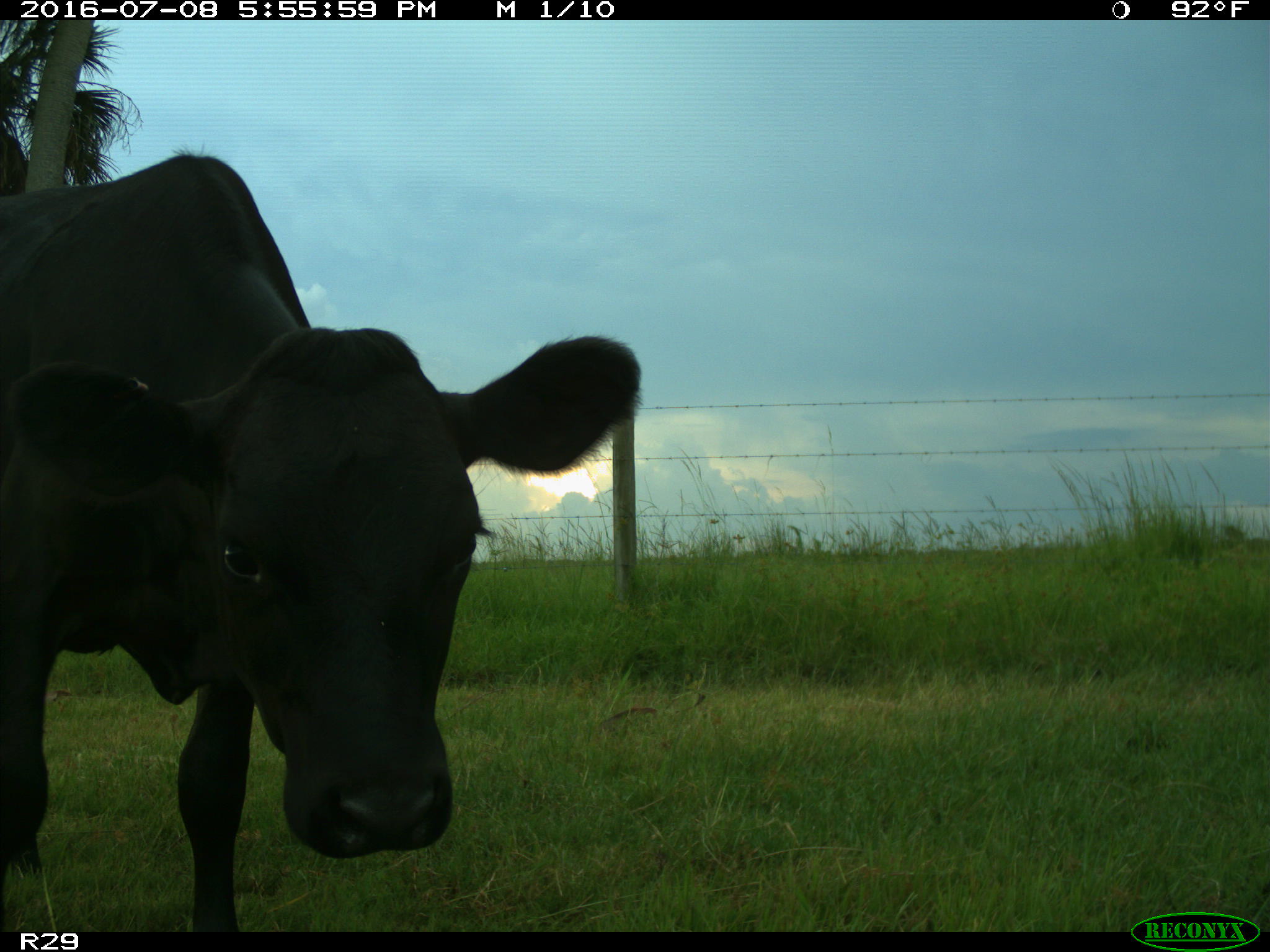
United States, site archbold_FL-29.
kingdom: Animalia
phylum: Chordata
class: Mammalia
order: Artiodactyla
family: Bovidae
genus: Bos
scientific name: Bos taurus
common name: domestic cow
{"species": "Bos taurus (domestic cow)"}